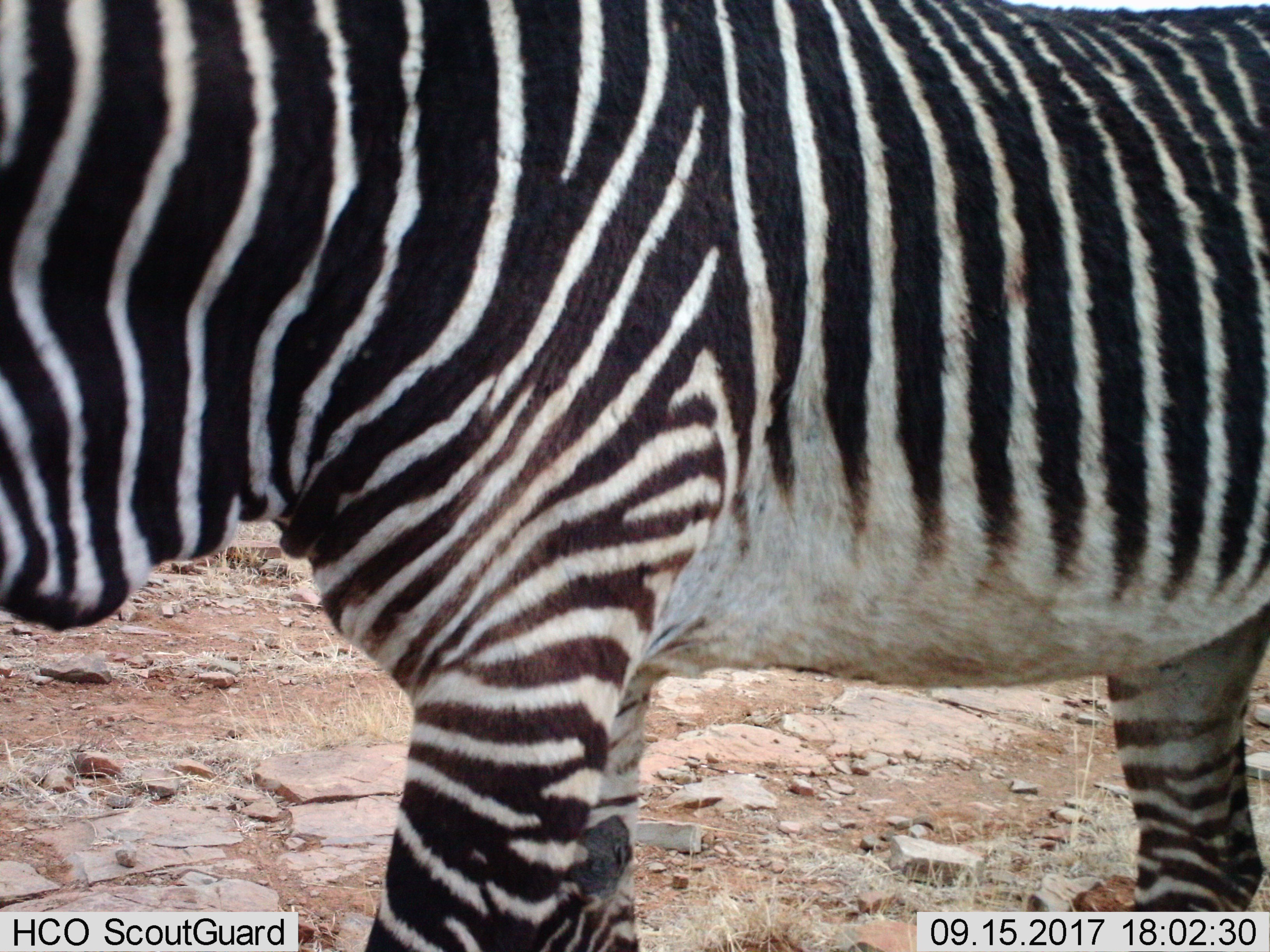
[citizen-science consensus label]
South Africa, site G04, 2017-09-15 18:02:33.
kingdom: Animalia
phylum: Chordata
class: Mammalia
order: Perissodactyla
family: Equidae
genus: Equus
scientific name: Equus zebra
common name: mountain zebra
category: zebramountain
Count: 1.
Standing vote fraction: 50%.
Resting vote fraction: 0%.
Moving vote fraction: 50%.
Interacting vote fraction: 0%.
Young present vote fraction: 0%.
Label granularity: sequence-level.